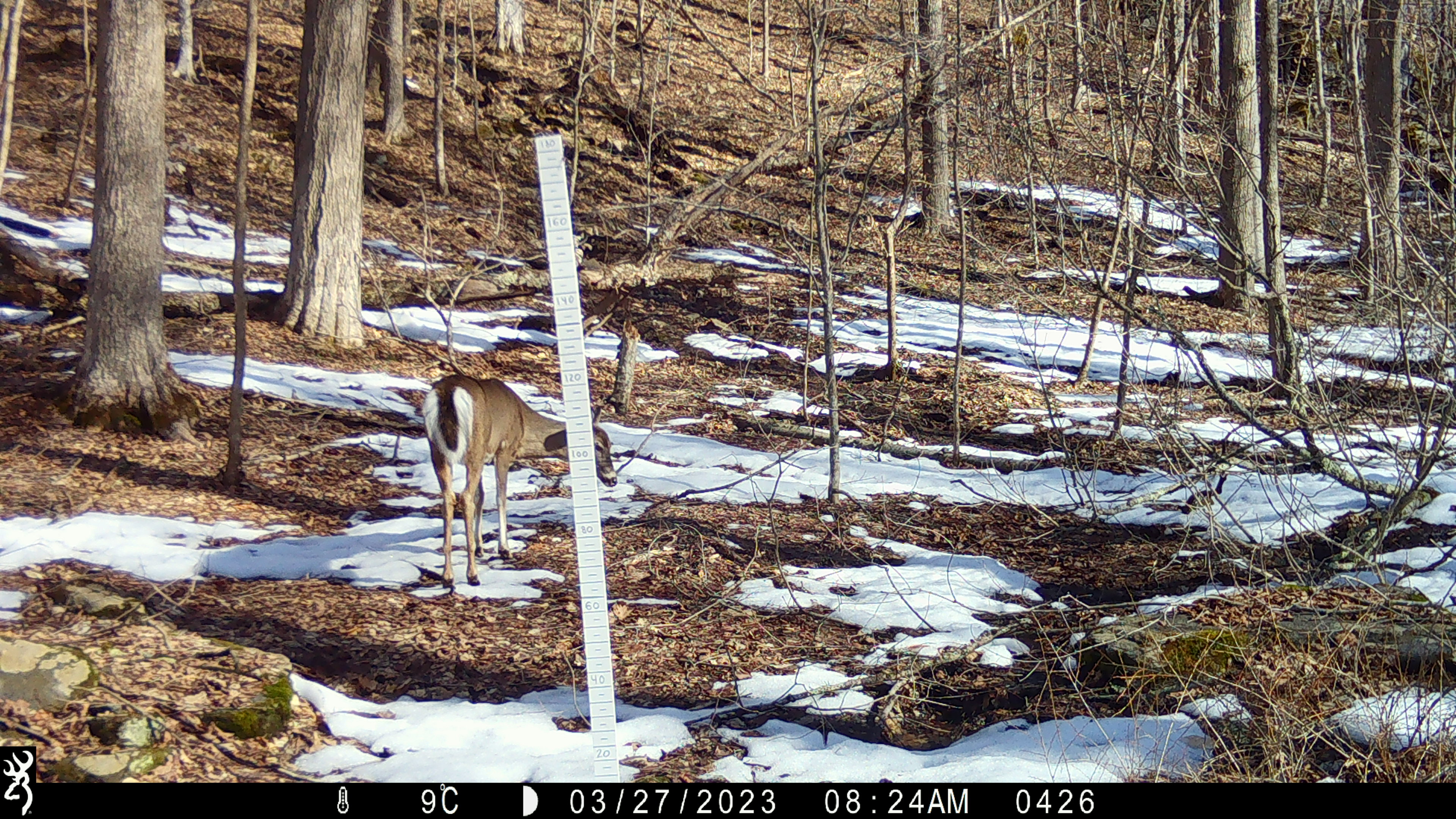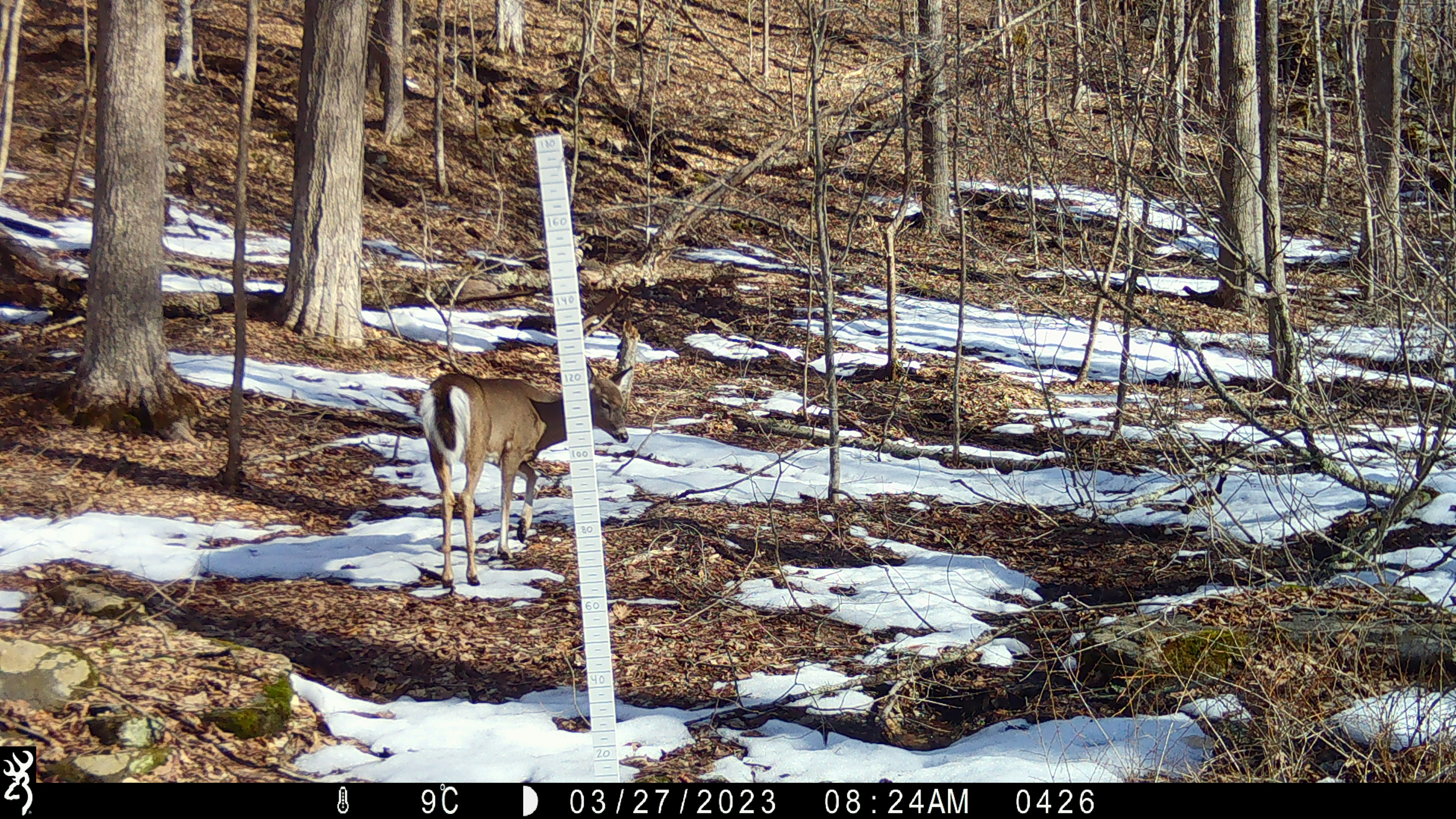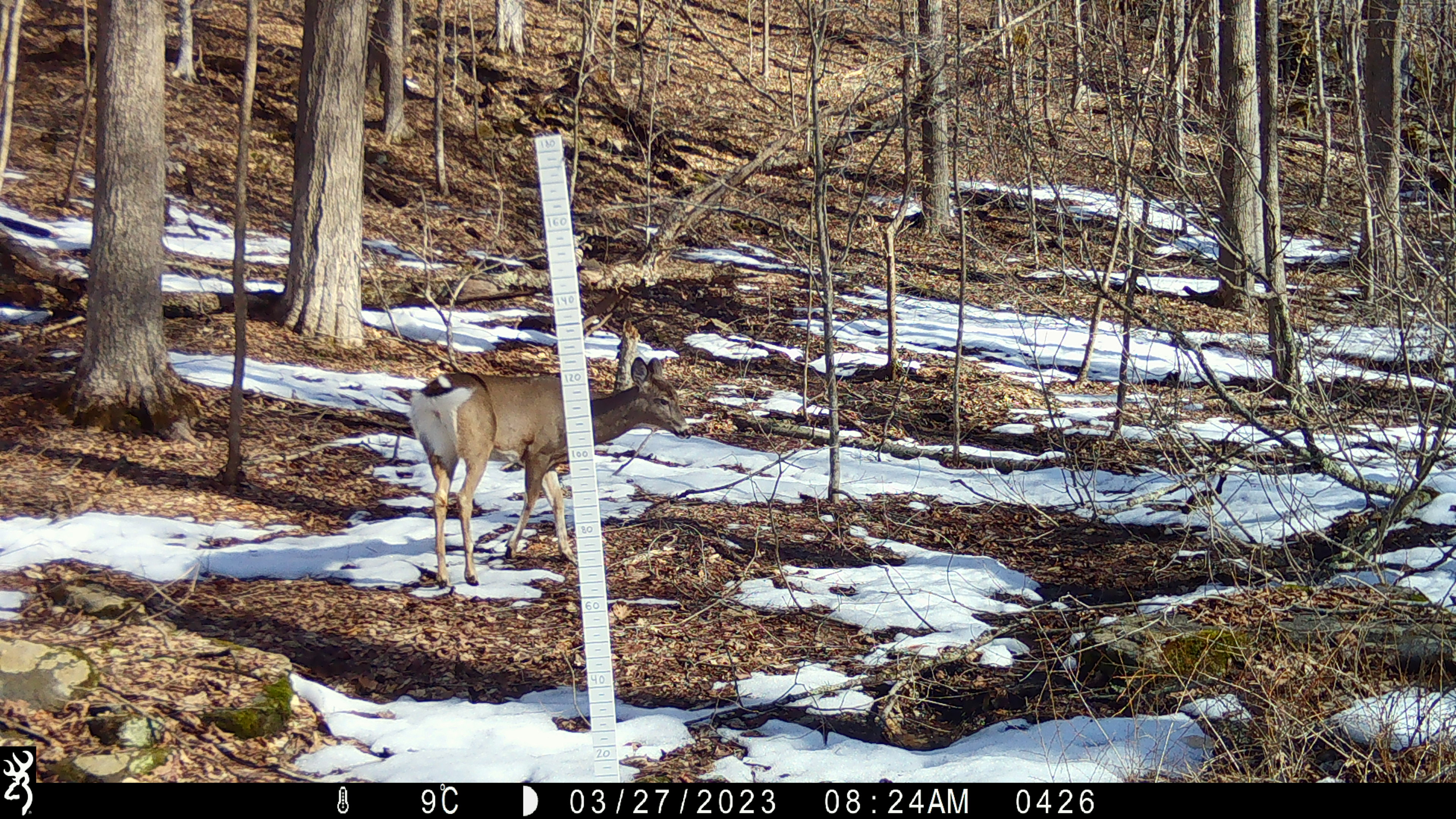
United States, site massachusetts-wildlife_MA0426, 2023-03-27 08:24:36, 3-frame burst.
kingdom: Animalia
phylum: Chordata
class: Mammalia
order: Artiodactyla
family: Cervidae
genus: Odocoileus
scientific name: Odocoileus virginianus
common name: white-tailed deer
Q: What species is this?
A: White-tailed deer (Odocoileus virginianus).